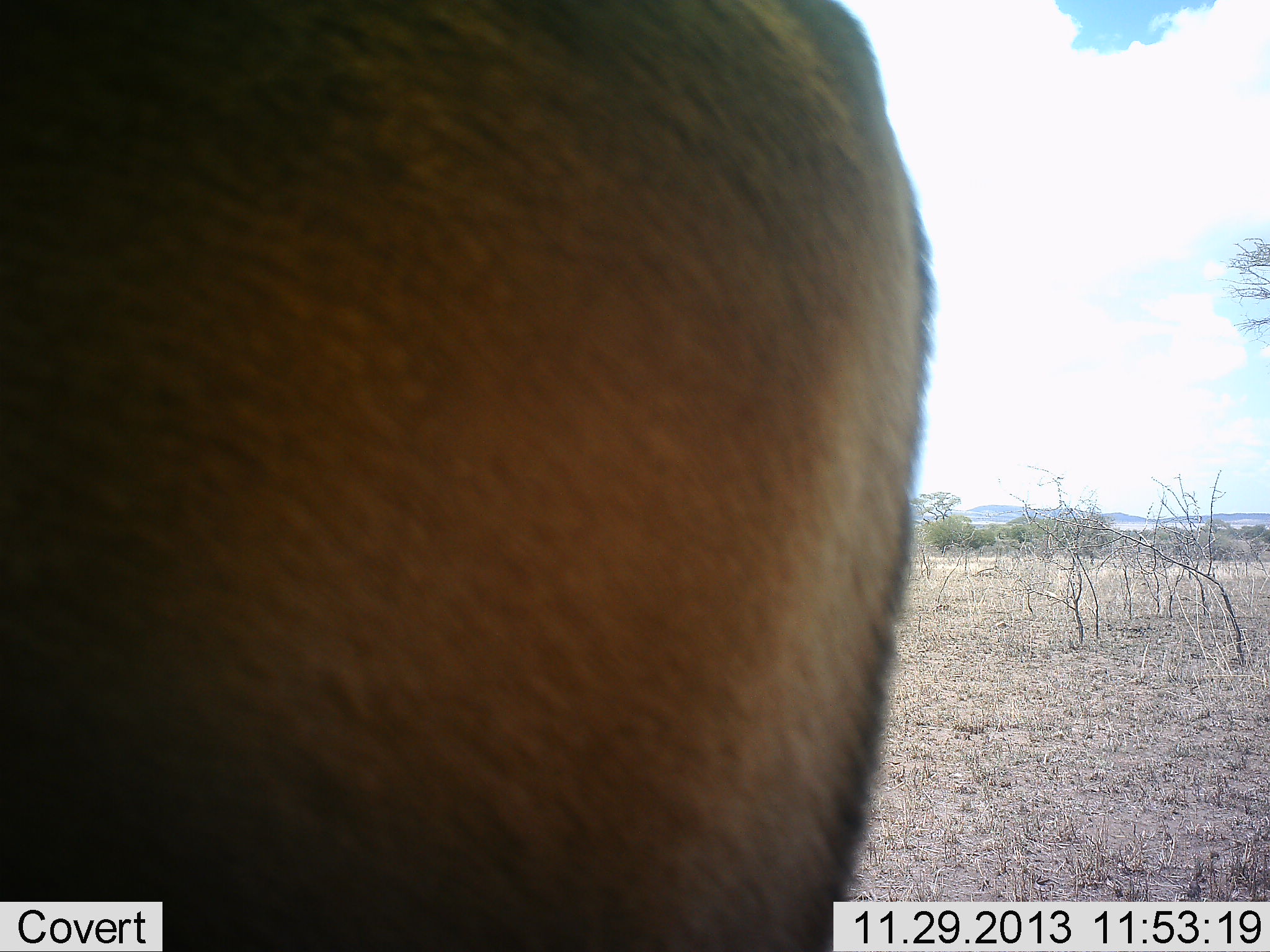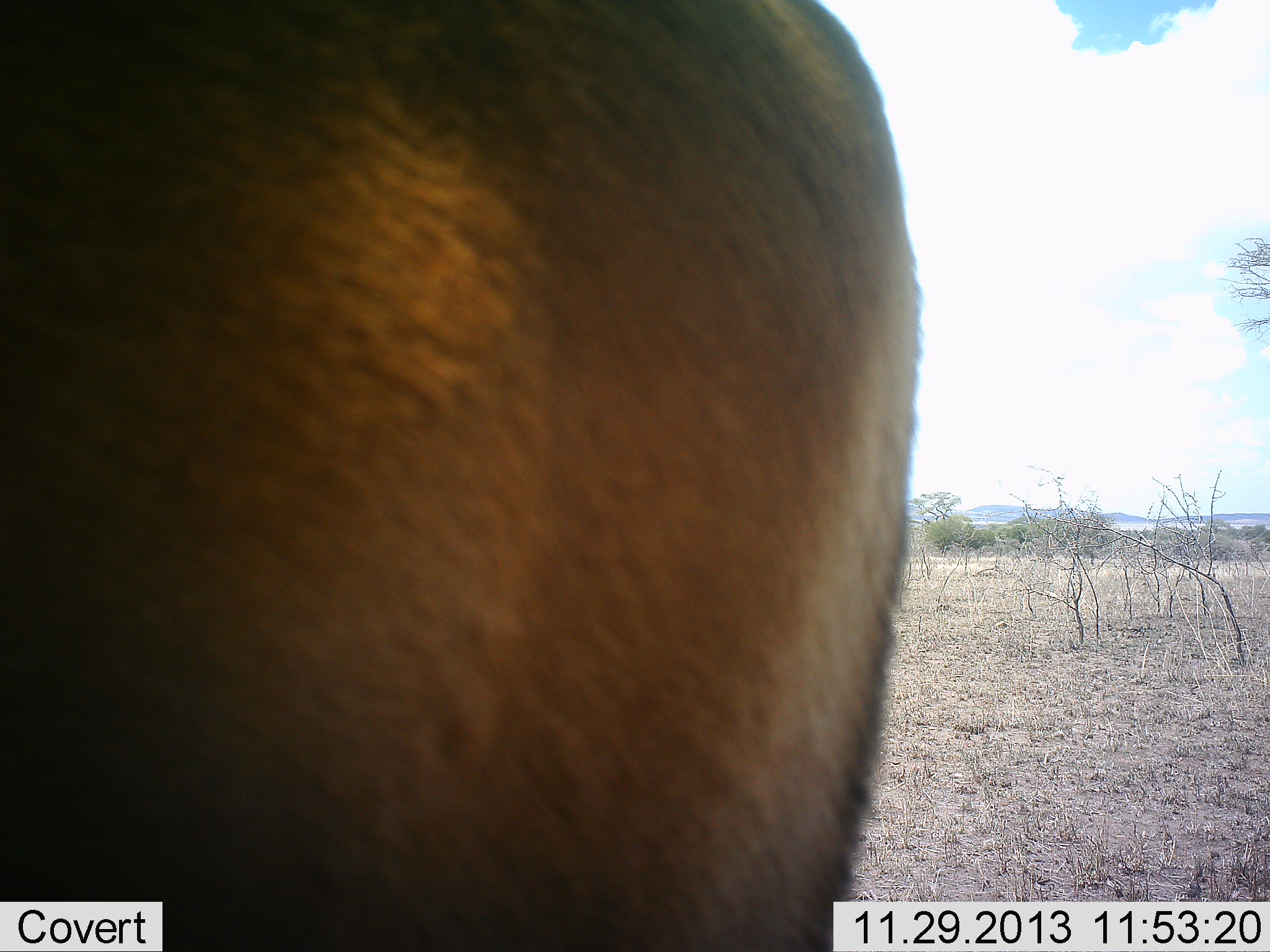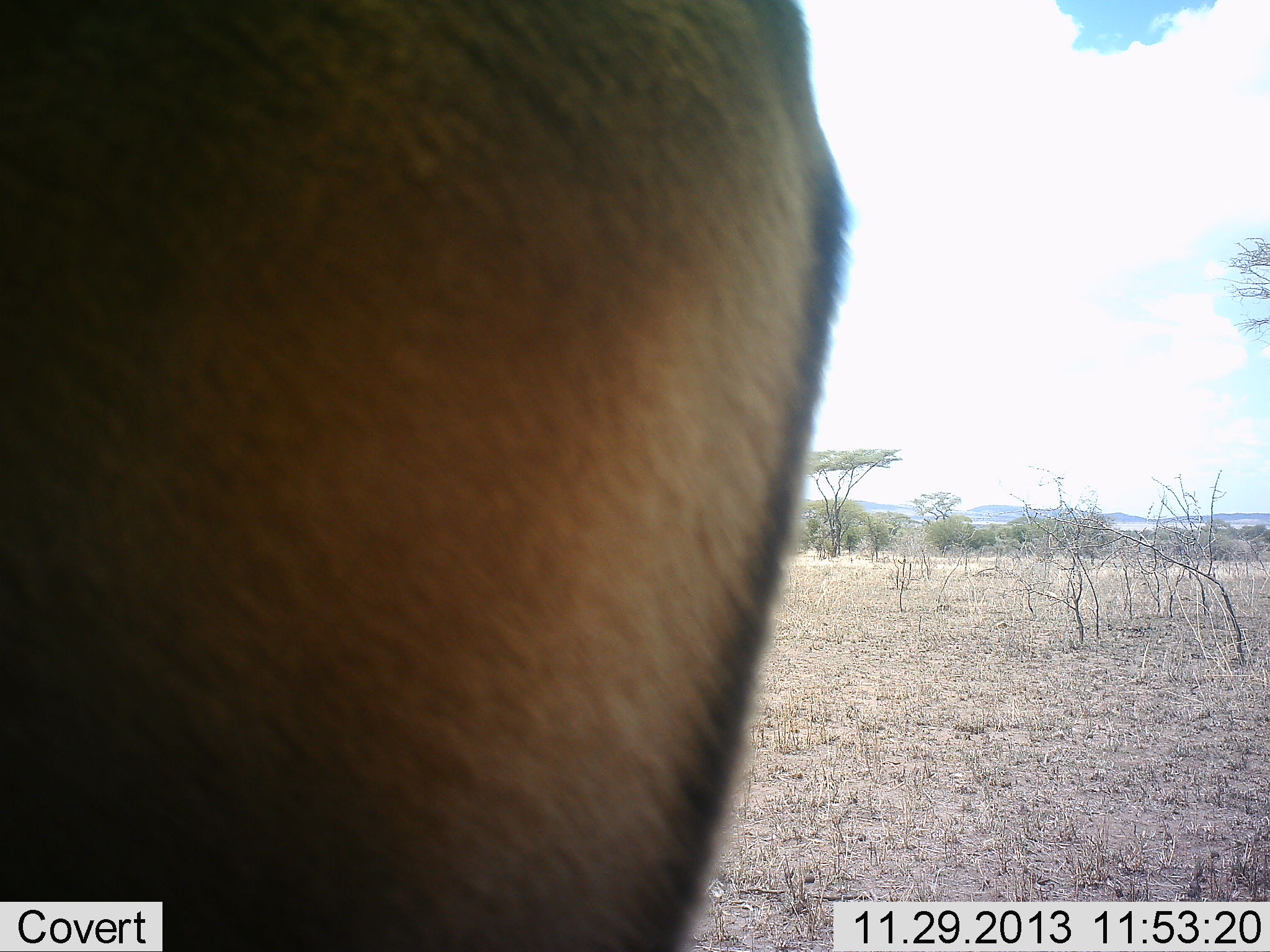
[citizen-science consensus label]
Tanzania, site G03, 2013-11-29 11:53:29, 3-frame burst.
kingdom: Animalia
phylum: Chordata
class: Mammalia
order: Artiodactyla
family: Bovidae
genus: Aepyceros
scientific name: Aepyceros melampus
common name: impala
Impala (Aepyceros melampus), count 1. Behavior (volunteer vote fractions): standing 100%, resting 0%, moving 0%, interacting 0%. Young present (vote fraction): 0%. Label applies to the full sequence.